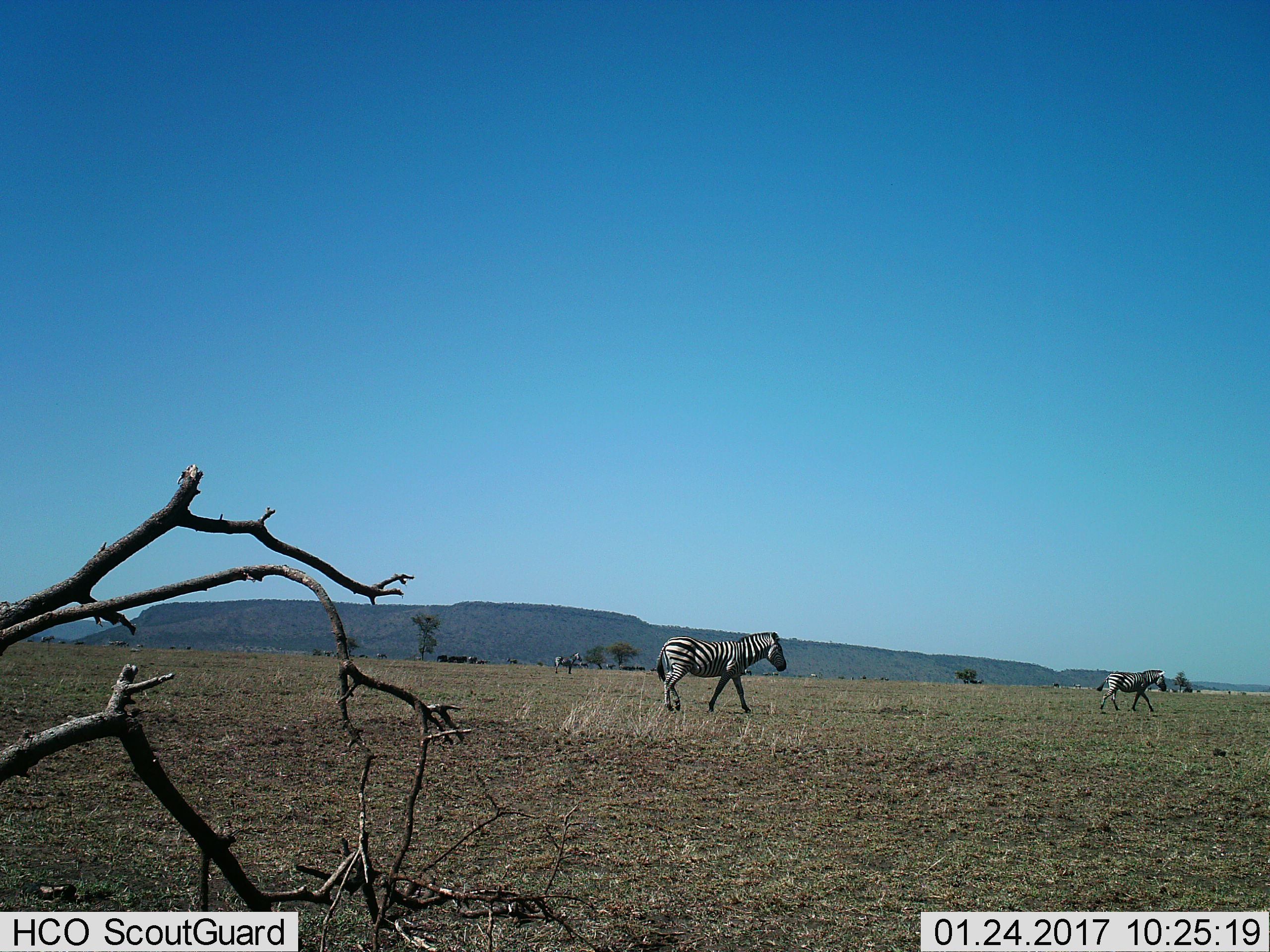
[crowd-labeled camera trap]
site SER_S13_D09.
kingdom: Animalia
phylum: Chordata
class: Mammalia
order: Perissodactyla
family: Equidae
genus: Equus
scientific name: Equus quagga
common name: plains zebra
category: zebraplains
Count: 3.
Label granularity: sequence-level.